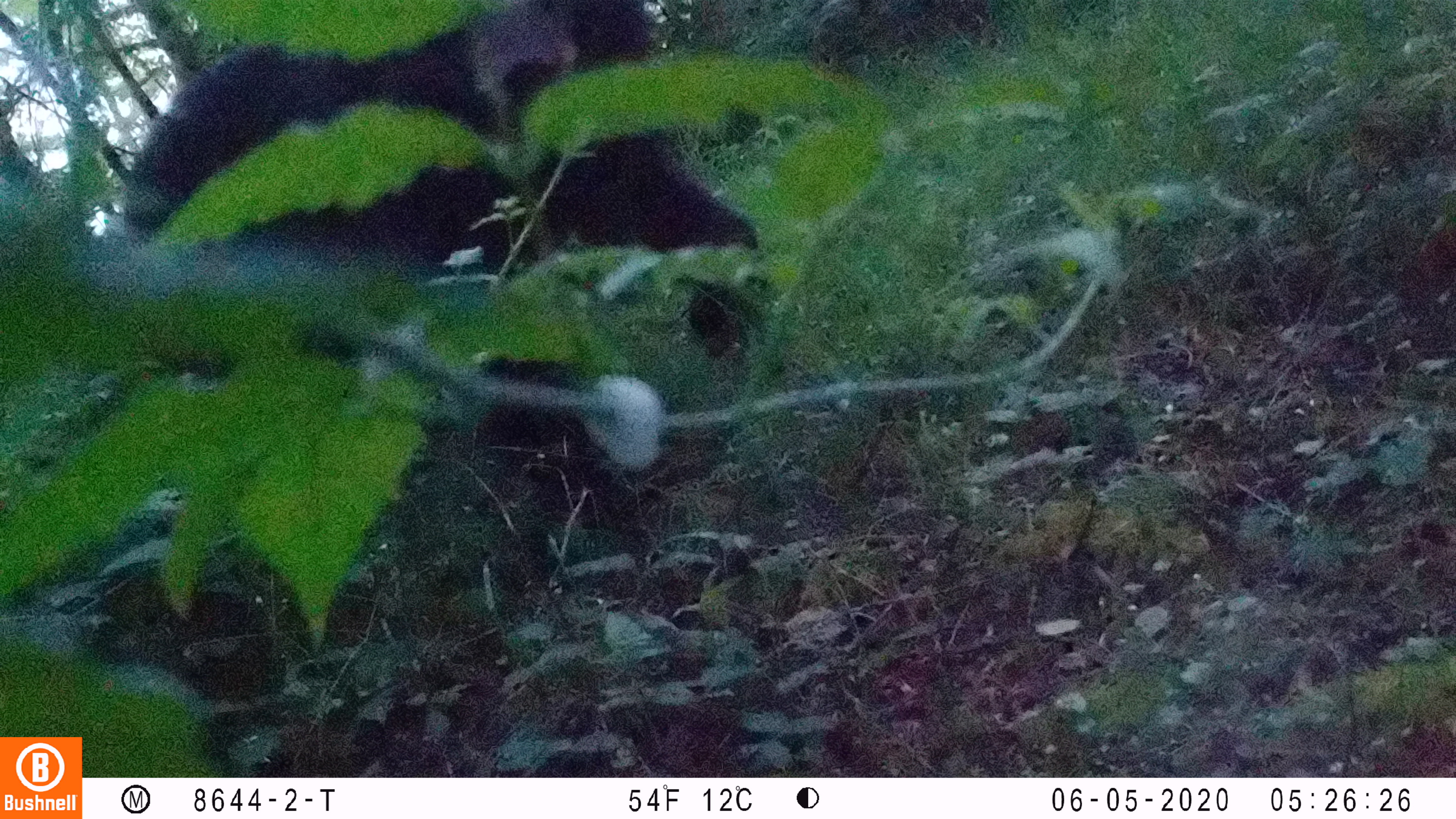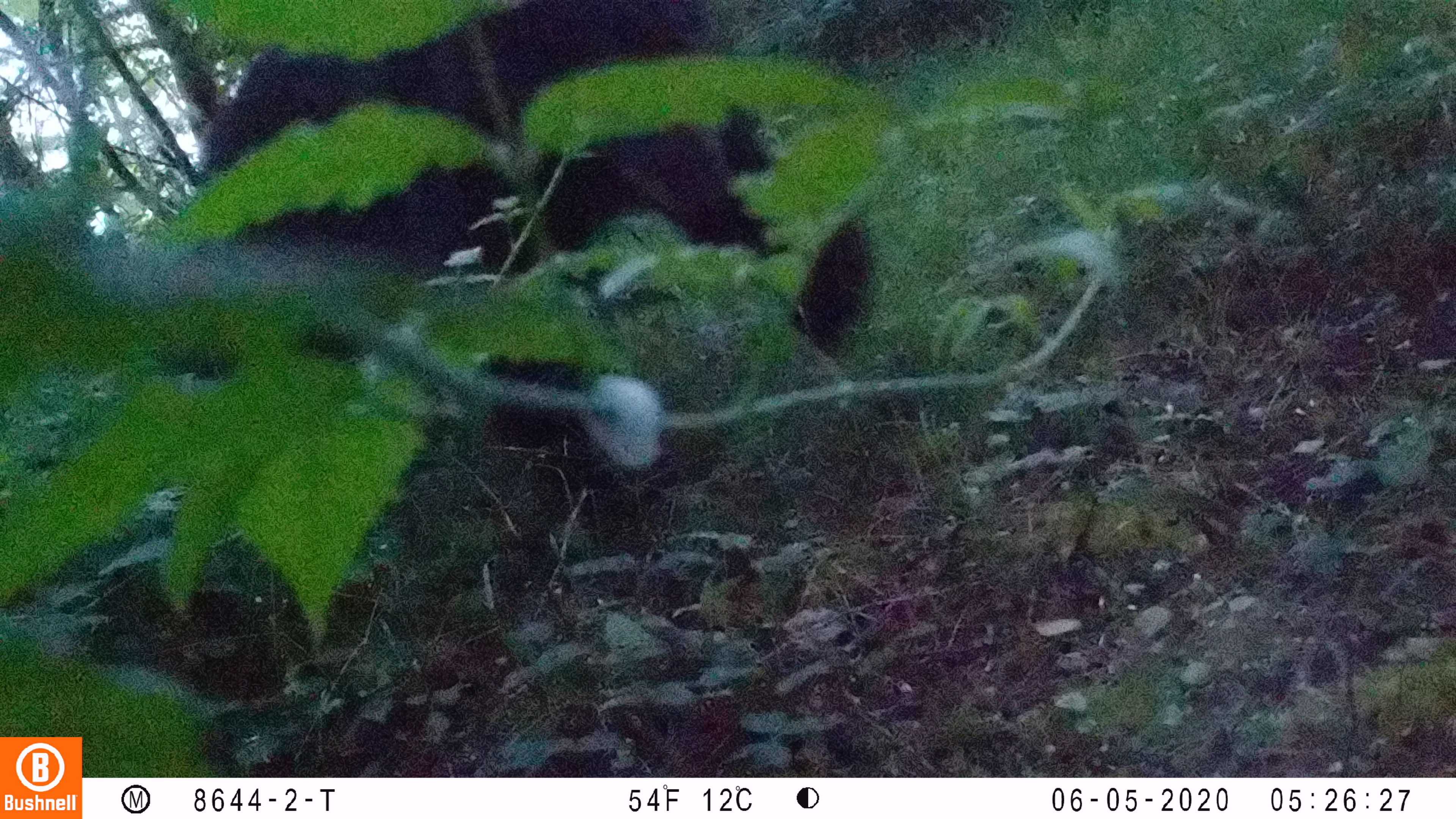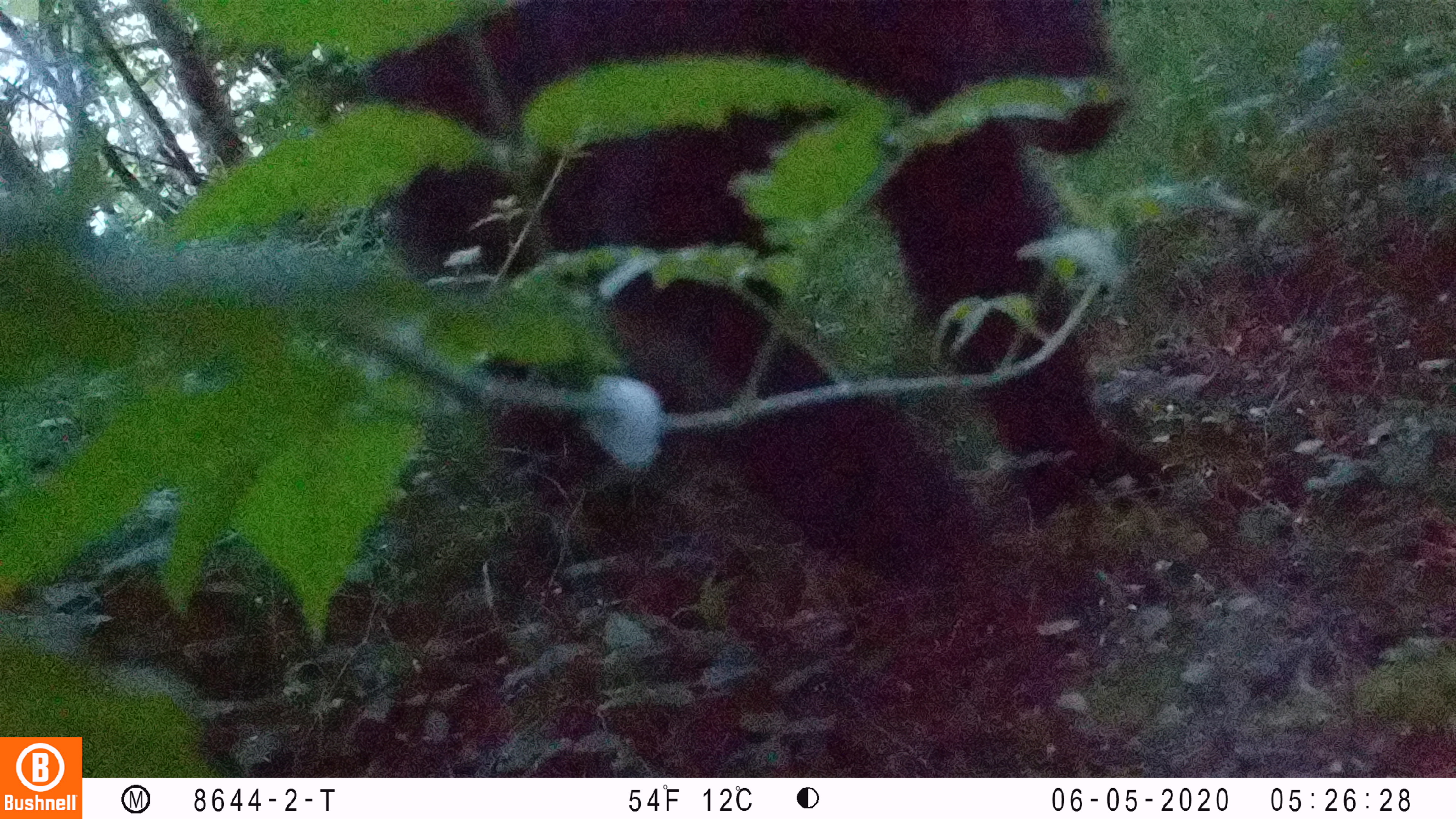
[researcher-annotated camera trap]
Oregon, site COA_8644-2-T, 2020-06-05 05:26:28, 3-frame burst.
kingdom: Animalia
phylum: Chordata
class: Mammalia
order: Carnivora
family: Ursidae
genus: Ursus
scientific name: Ursus americanus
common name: american black bear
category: black bear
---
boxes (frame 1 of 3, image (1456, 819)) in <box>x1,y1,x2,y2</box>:
black bear: <box>120,1,770,423</box>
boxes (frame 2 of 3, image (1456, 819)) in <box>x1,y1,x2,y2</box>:
black bear: <box>183,5,888,445</box>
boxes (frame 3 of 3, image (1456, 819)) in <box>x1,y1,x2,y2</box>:
black bear: <box>363,1,1146,592</box>